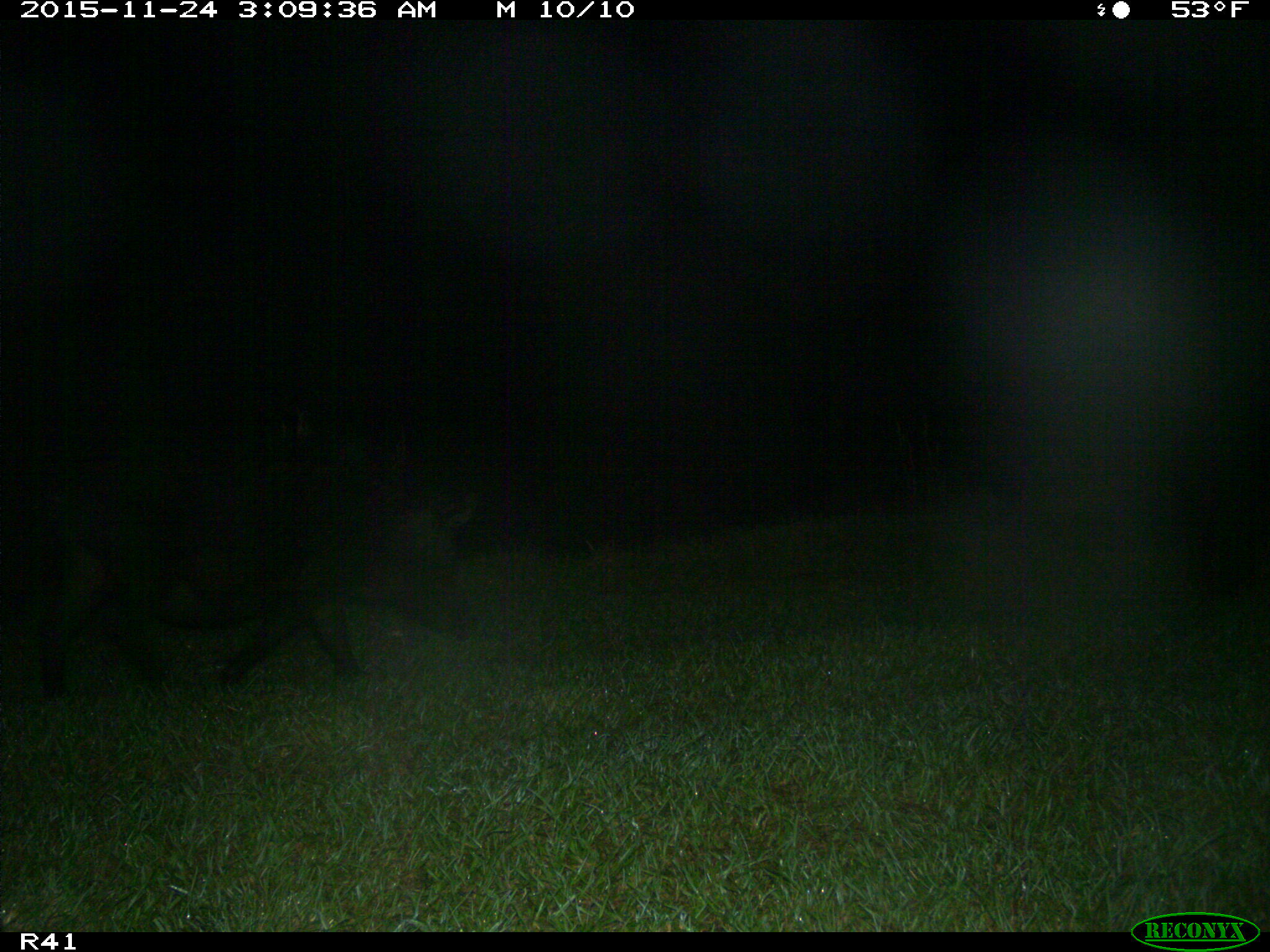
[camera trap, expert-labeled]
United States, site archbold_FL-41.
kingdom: Animalia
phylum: Chordata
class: Mammalia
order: Artiodactyla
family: Suidae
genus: Sus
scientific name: Sus scrofa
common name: wild boar